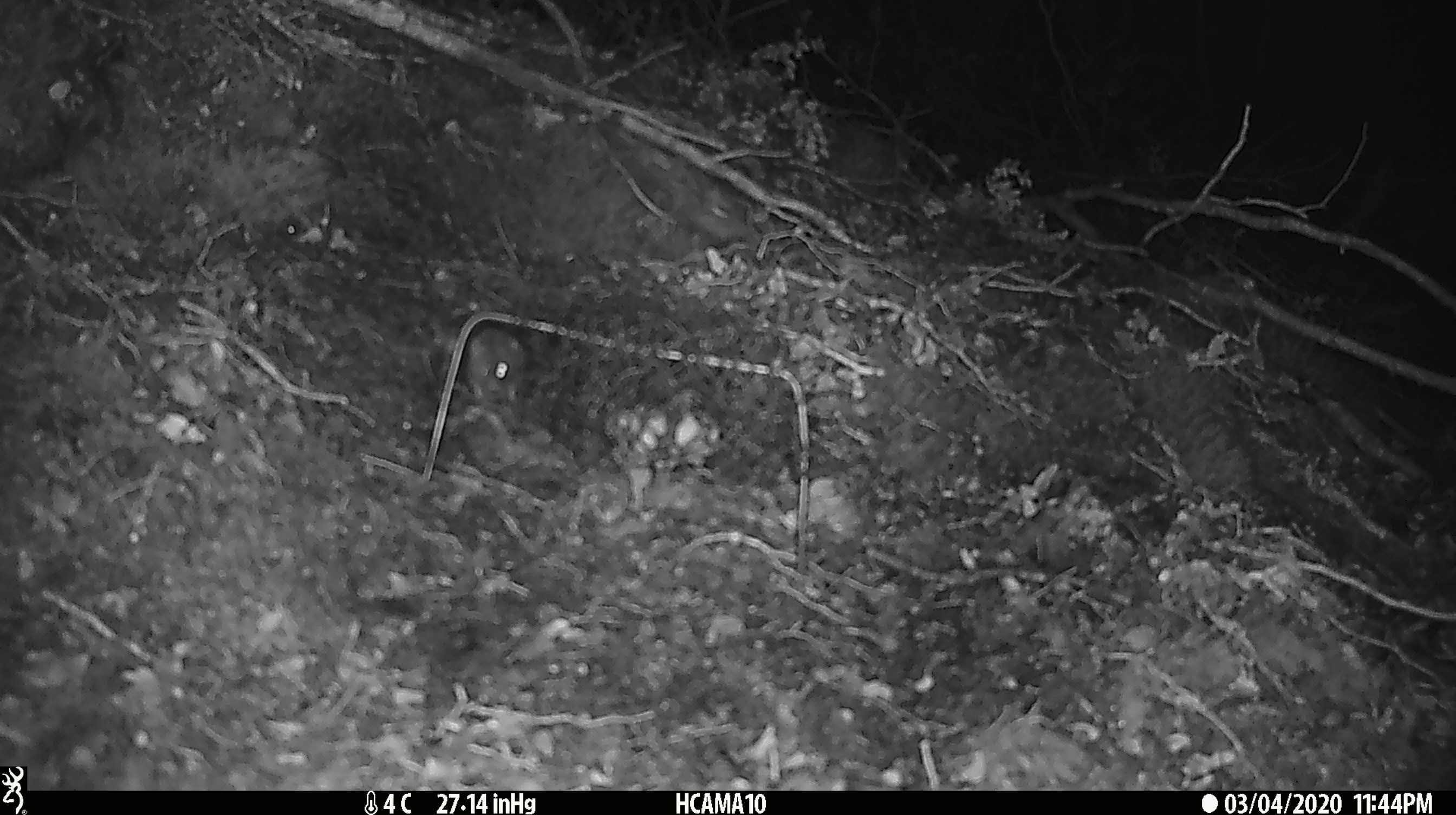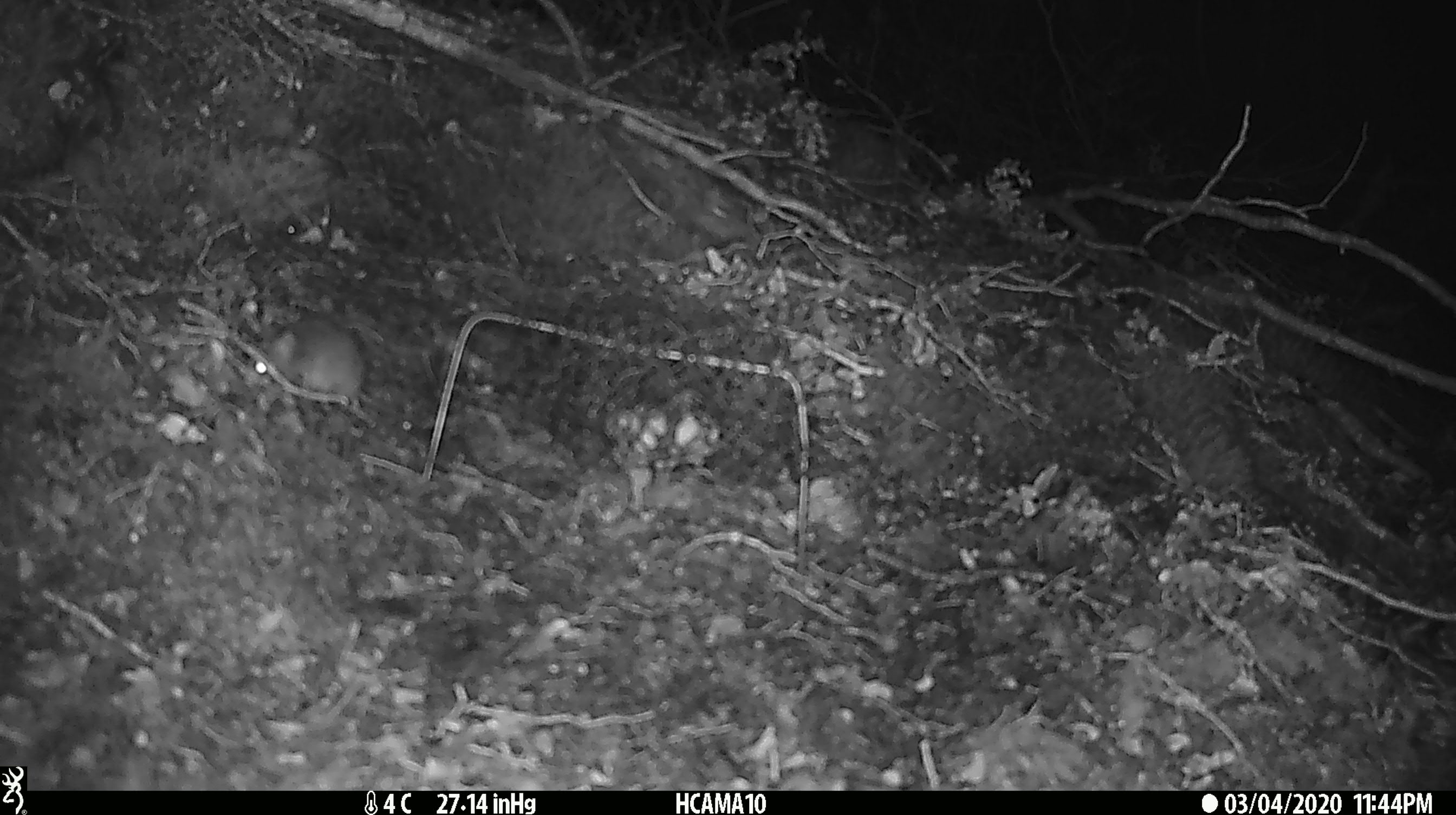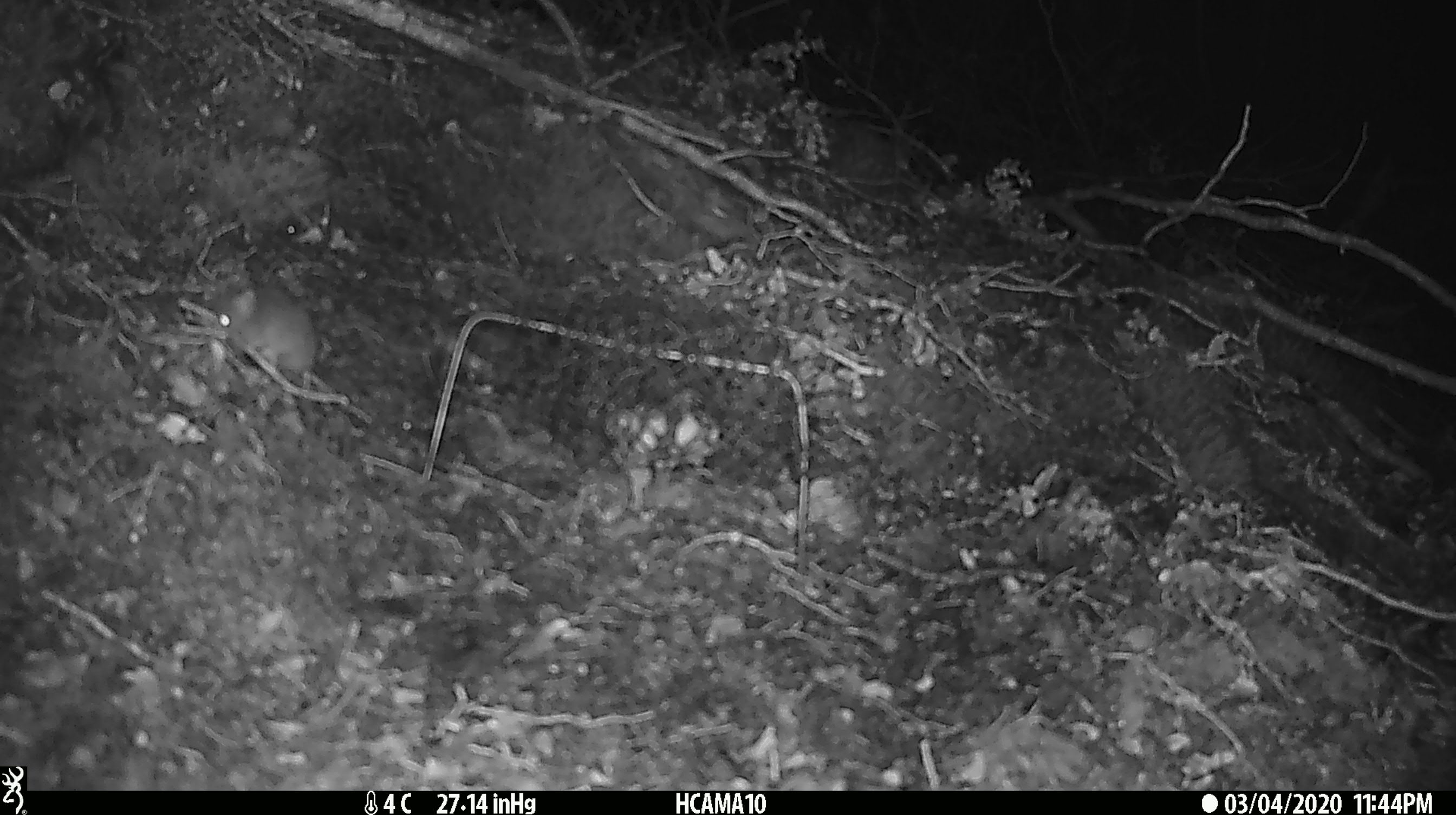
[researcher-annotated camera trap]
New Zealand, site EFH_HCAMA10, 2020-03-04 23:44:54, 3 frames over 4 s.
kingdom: Animalia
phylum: Chordata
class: Mammalia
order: Rodentia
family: Muridae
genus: Mus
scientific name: Mus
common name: mouse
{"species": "mouse (Mus)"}